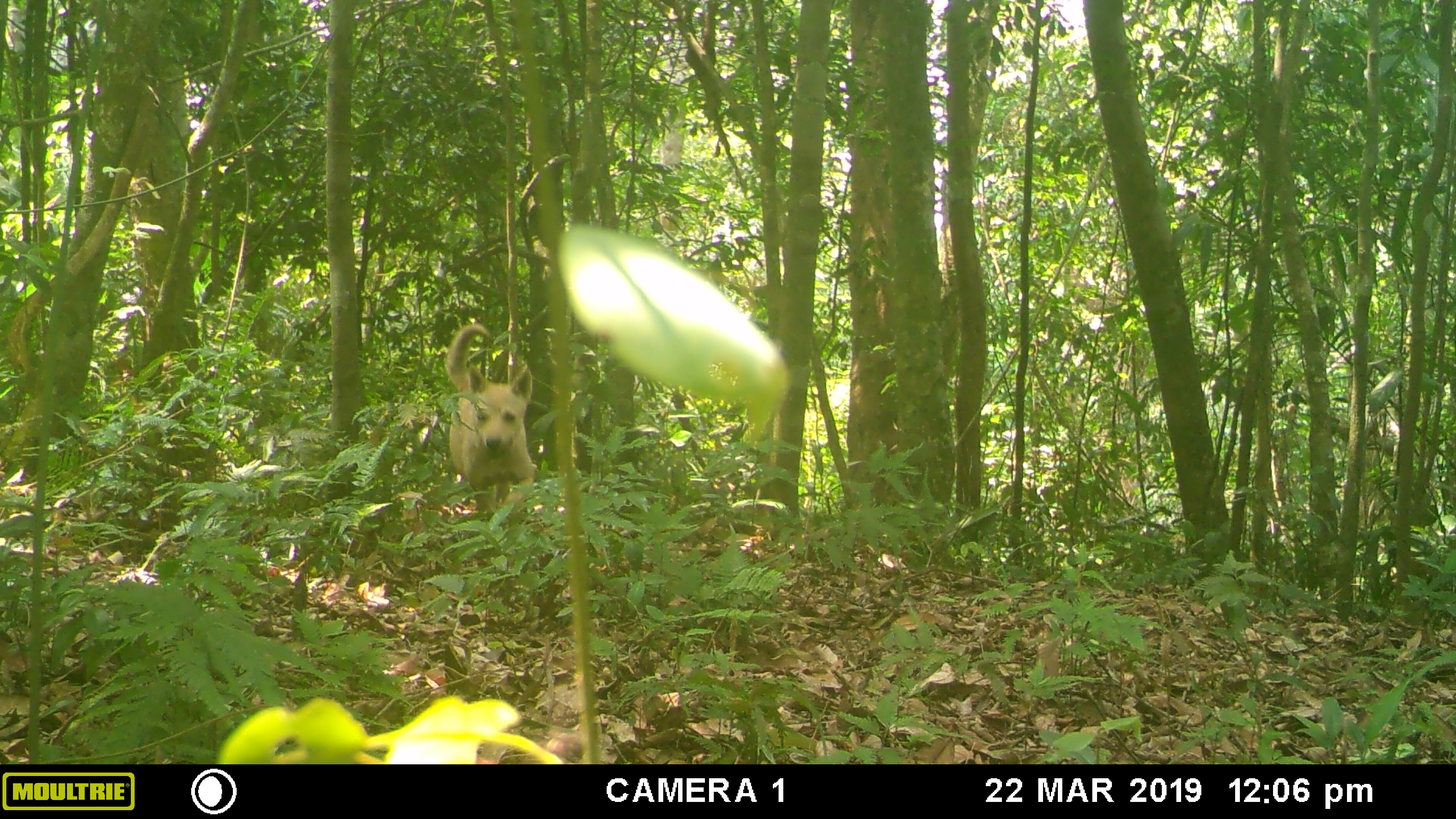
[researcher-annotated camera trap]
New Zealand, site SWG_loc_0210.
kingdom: Animalia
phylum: Chordata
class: Mammalia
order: Carnivora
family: Canidae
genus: Canis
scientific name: Canis familiaris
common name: domestic dog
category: dog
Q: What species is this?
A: Dog (domestic dog) (Canis familiaris).